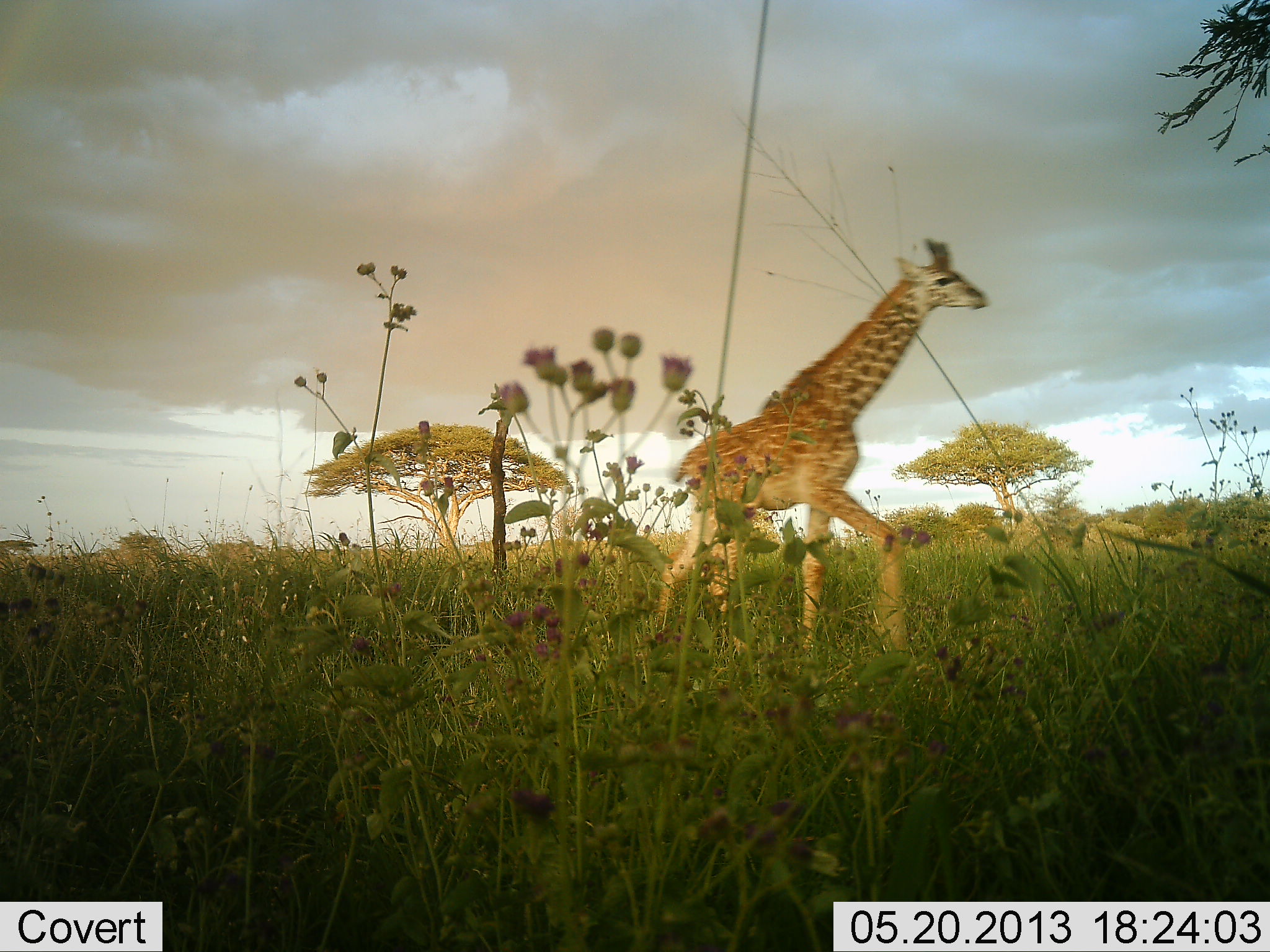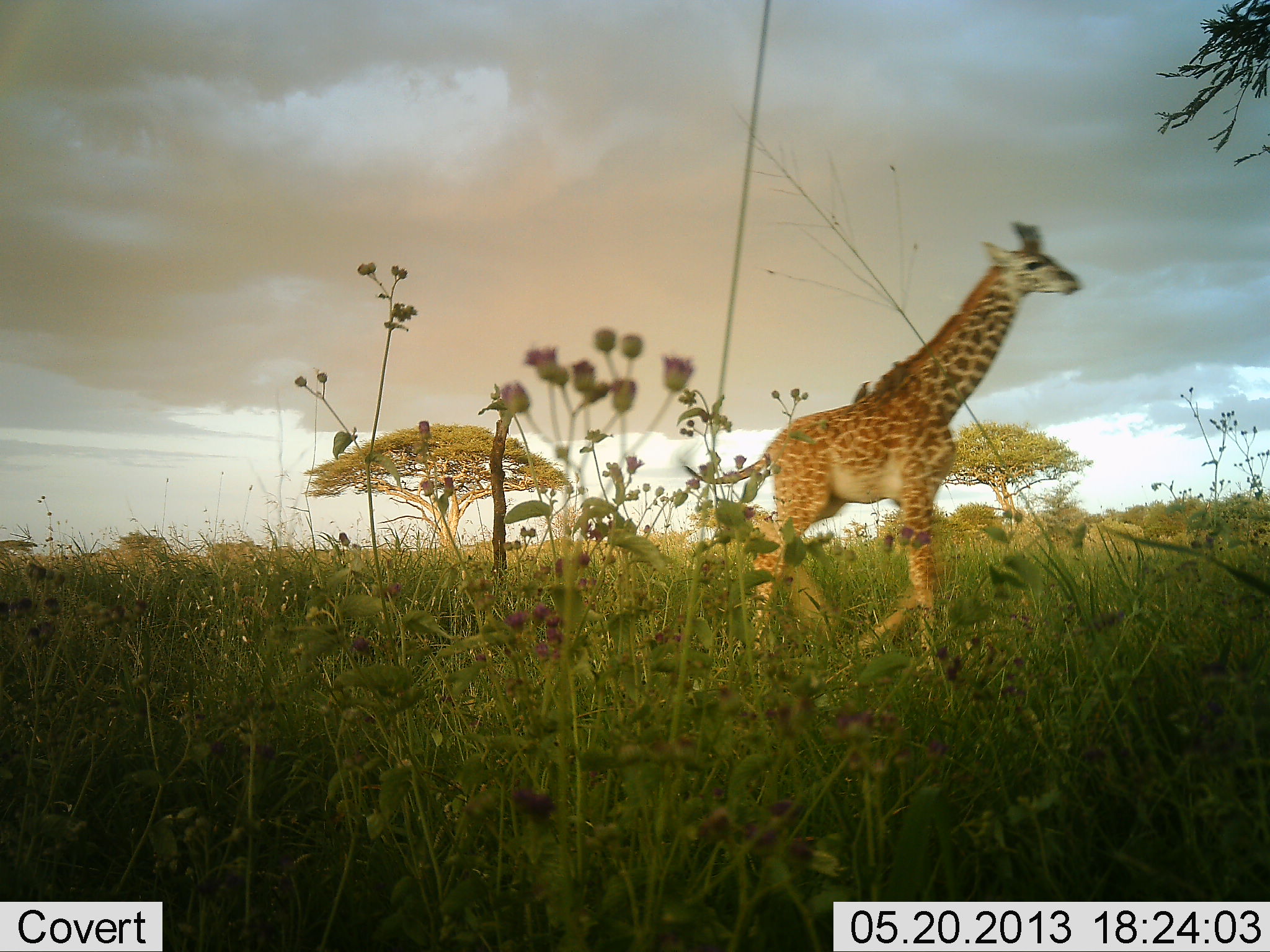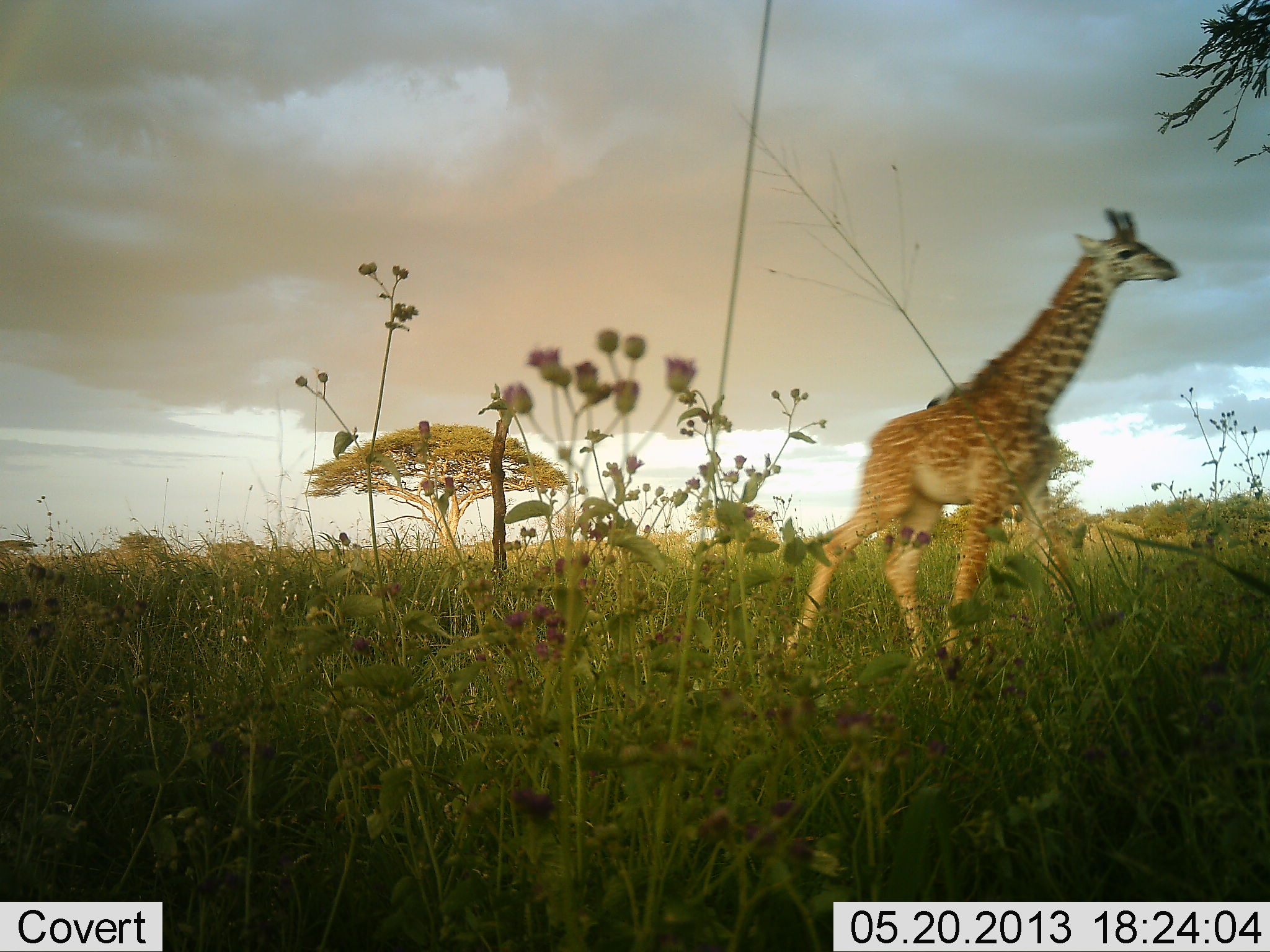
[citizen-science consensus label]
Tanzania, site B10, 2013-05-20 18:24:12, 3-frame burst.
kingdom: Animalia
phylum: Chordata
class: Mammalia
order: Artiodactyla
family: Giraffidae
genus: Giraffa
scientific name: Giraffa camelopardalis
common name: giraffe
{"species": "giraffe (Giraffa camelopardalis)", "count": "1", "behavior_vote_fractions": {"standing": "9%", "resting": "0%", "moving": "94%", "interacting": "0%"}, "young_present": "16%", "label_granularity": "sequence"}